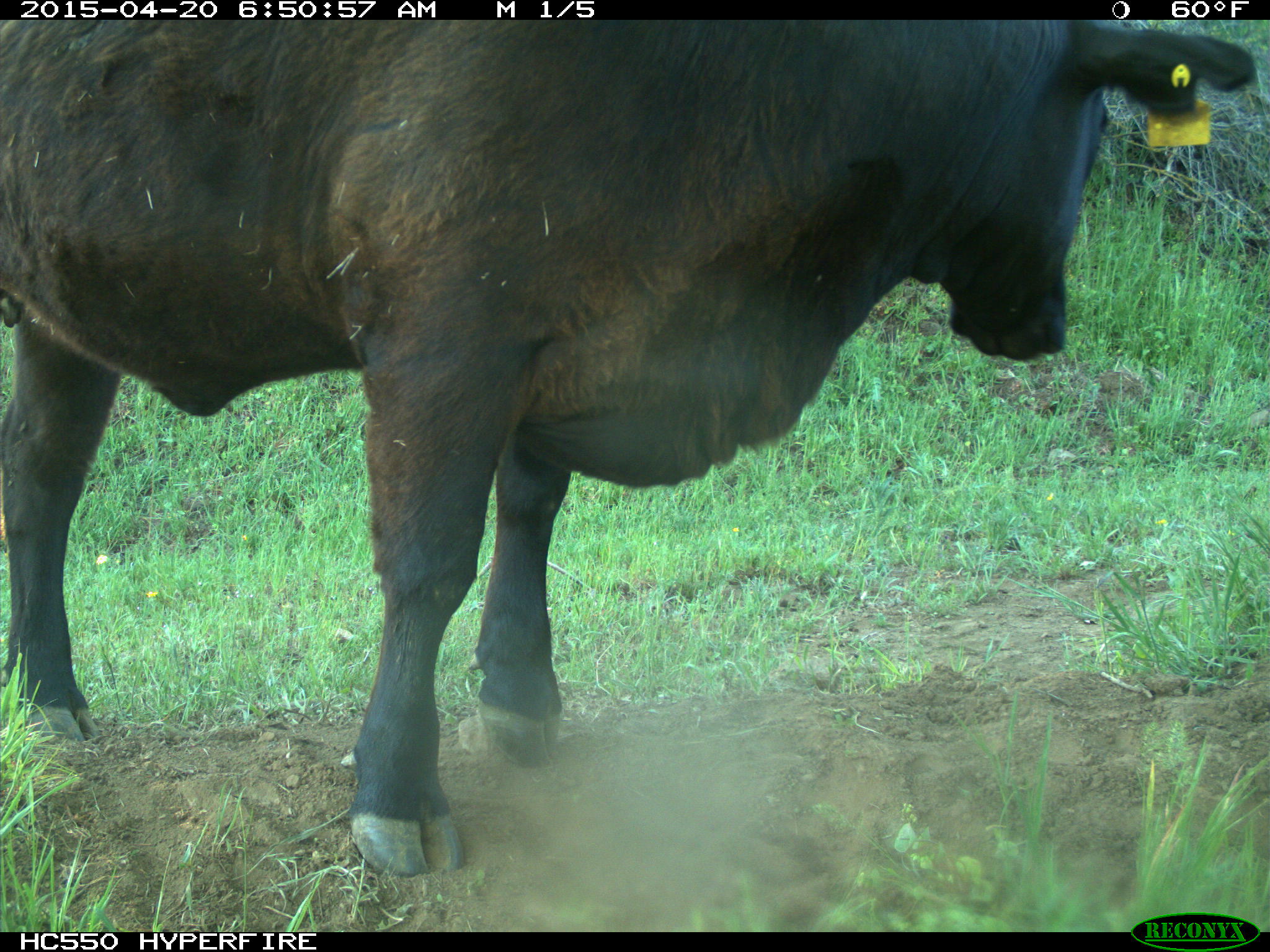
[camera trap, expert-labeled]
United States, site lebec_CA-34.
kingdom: Animalia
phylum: Chordata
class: Mammalia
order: Artiodactyla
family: Bovidae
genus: Bos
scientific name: Bos taurus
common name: domestic cow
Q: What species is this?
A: Bos taurus (domestic cow).